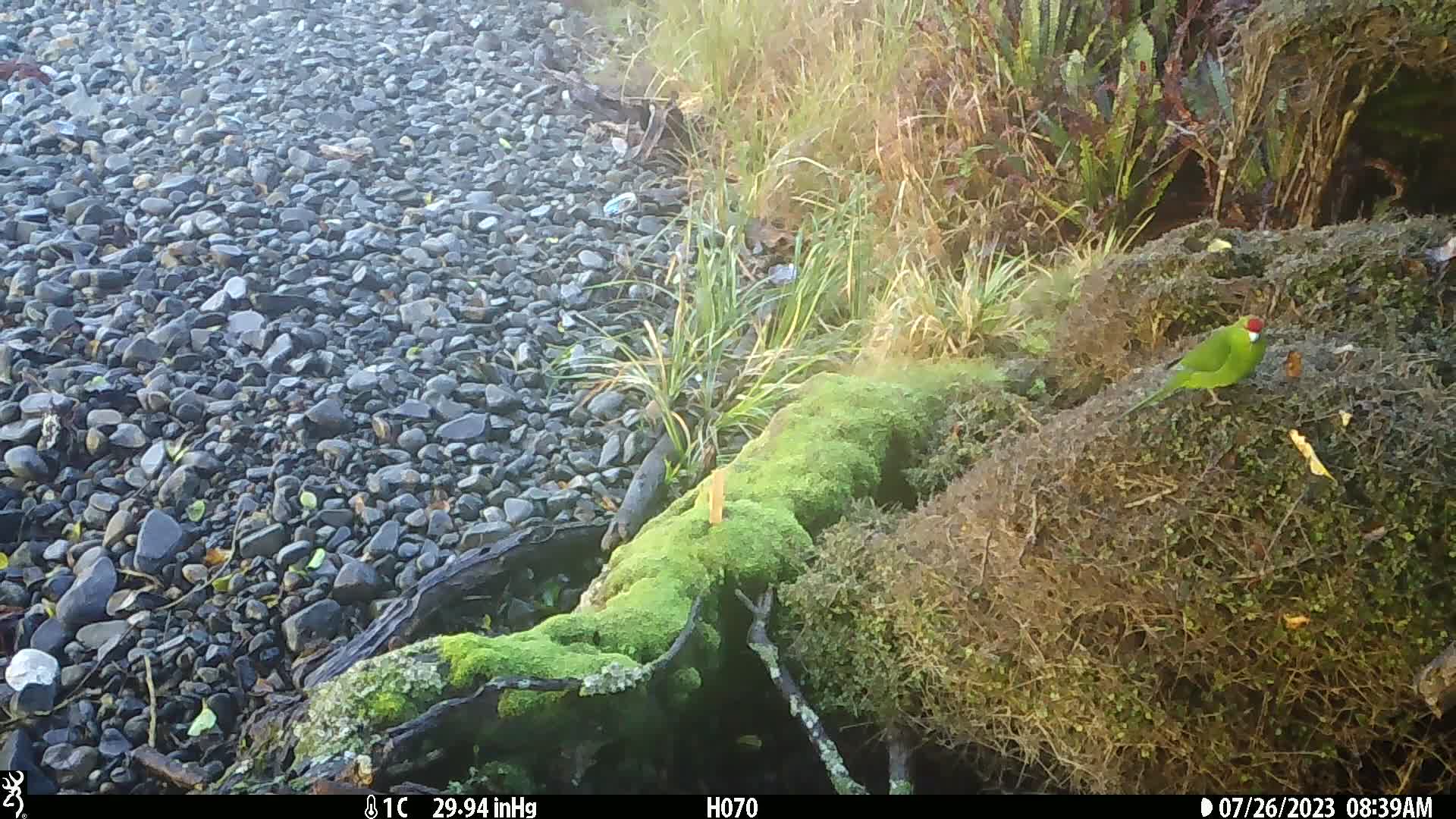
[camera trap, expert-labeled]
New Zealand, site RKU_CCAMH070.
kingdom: Animalia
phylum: Chordata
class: Aves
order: Psittaciformes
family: Psittaculidae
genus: Cyanoramphus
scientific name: Cyanoramphus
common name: parakeet